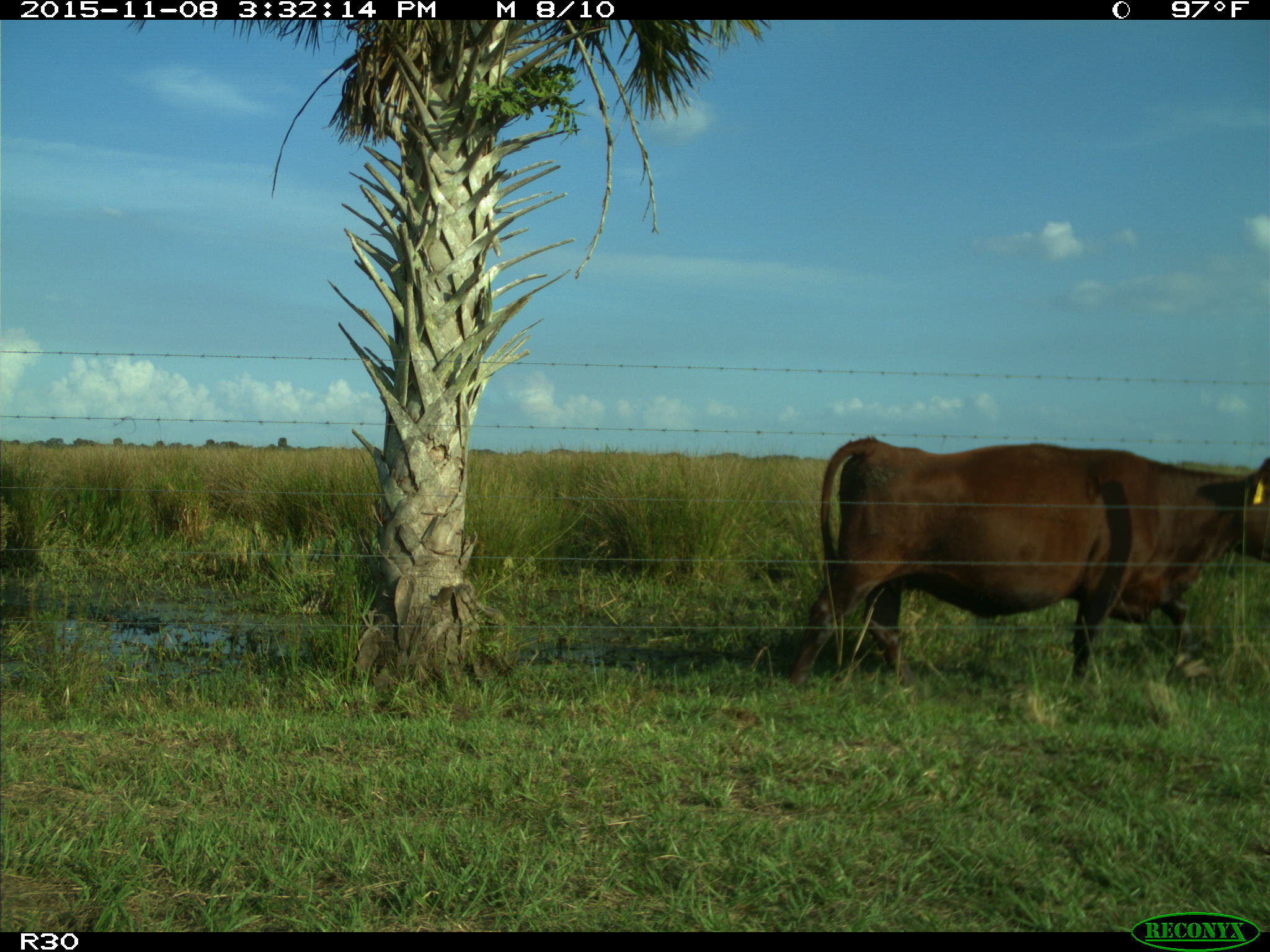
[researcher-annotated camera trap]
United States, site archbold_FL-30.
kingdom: Animalia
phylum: Chordata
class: Mammalia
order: Artiodactyla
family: Bovidae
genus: Bos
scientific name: Bos taurus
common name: domestic cow